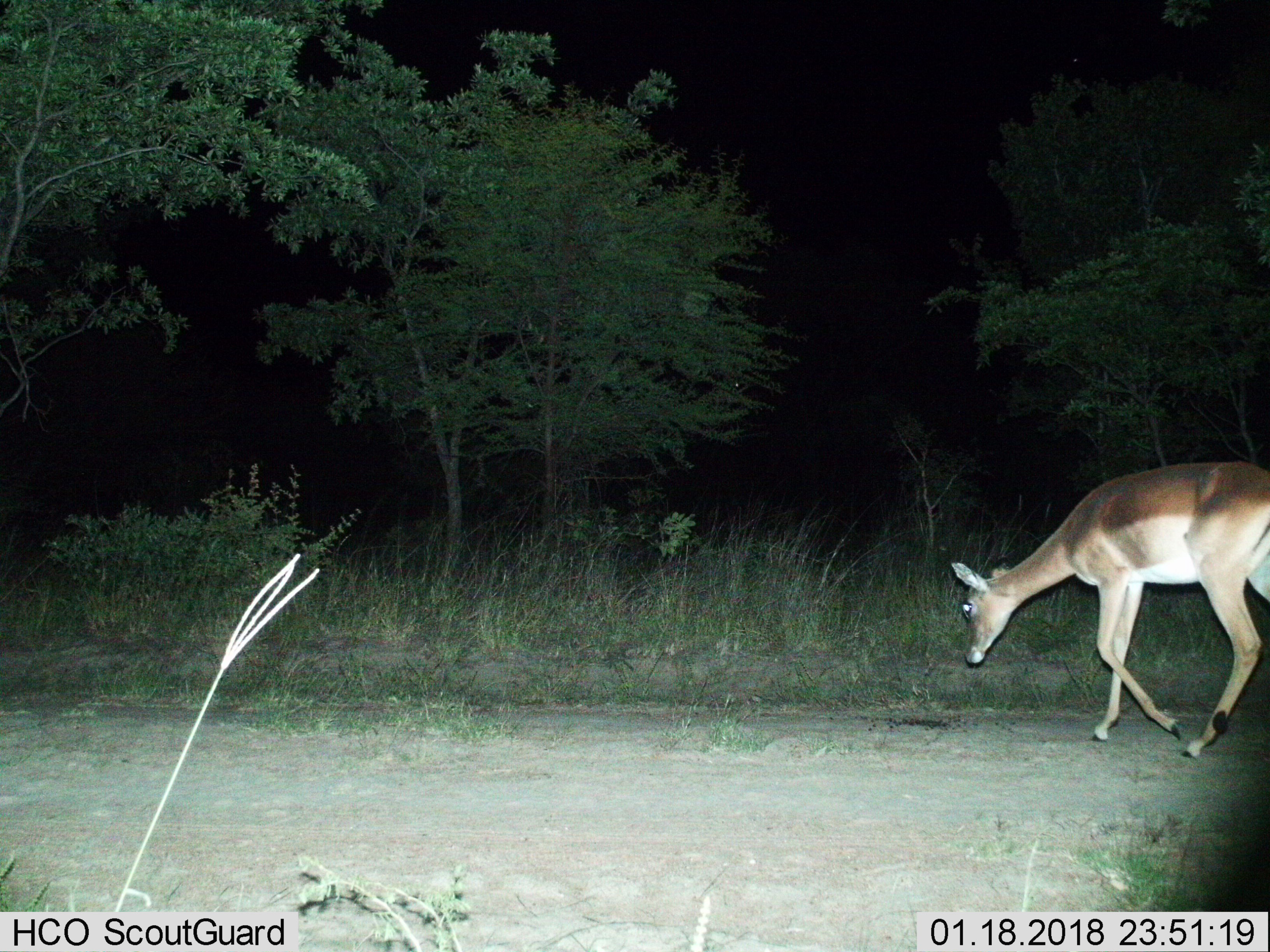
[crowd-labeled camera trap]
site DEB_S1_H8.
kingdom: Animalia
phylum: Chordata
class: Mammalia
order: Artiodactyla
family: Bovidae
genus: Aepyceros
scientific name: Aepyceros melampus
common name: impala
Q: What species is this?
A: Impala (Aepyceros melampus).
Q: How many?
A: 1.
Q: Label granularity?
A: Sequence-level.